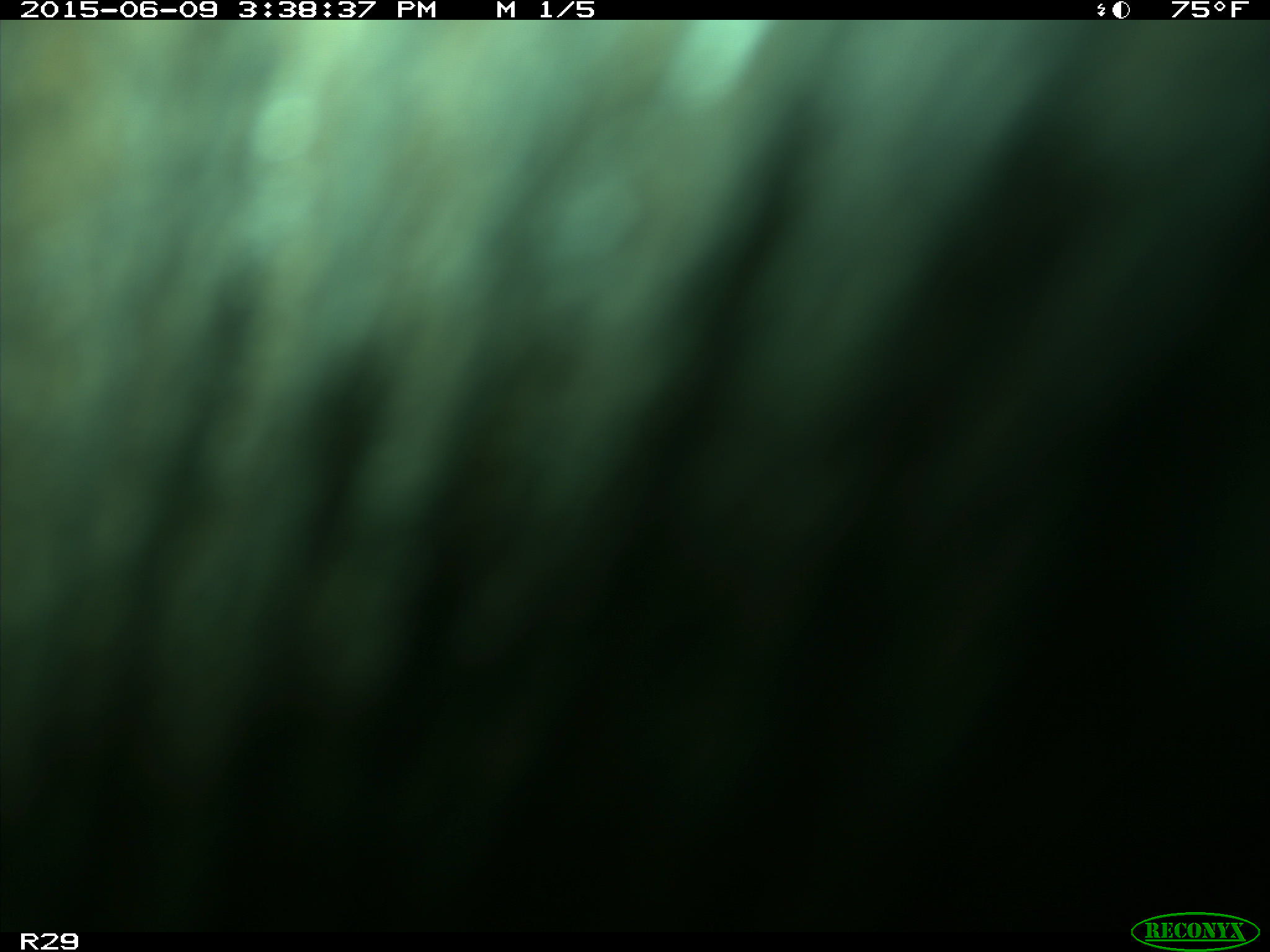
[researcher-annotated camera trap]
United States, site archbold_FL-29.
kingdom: Animalia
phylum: Chordata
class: Mammalia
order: Artiodactyla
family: Bovidae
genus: Bos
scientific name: Bos taurus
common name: domestic cow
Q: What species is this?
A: Bos taurus (domestic cow).